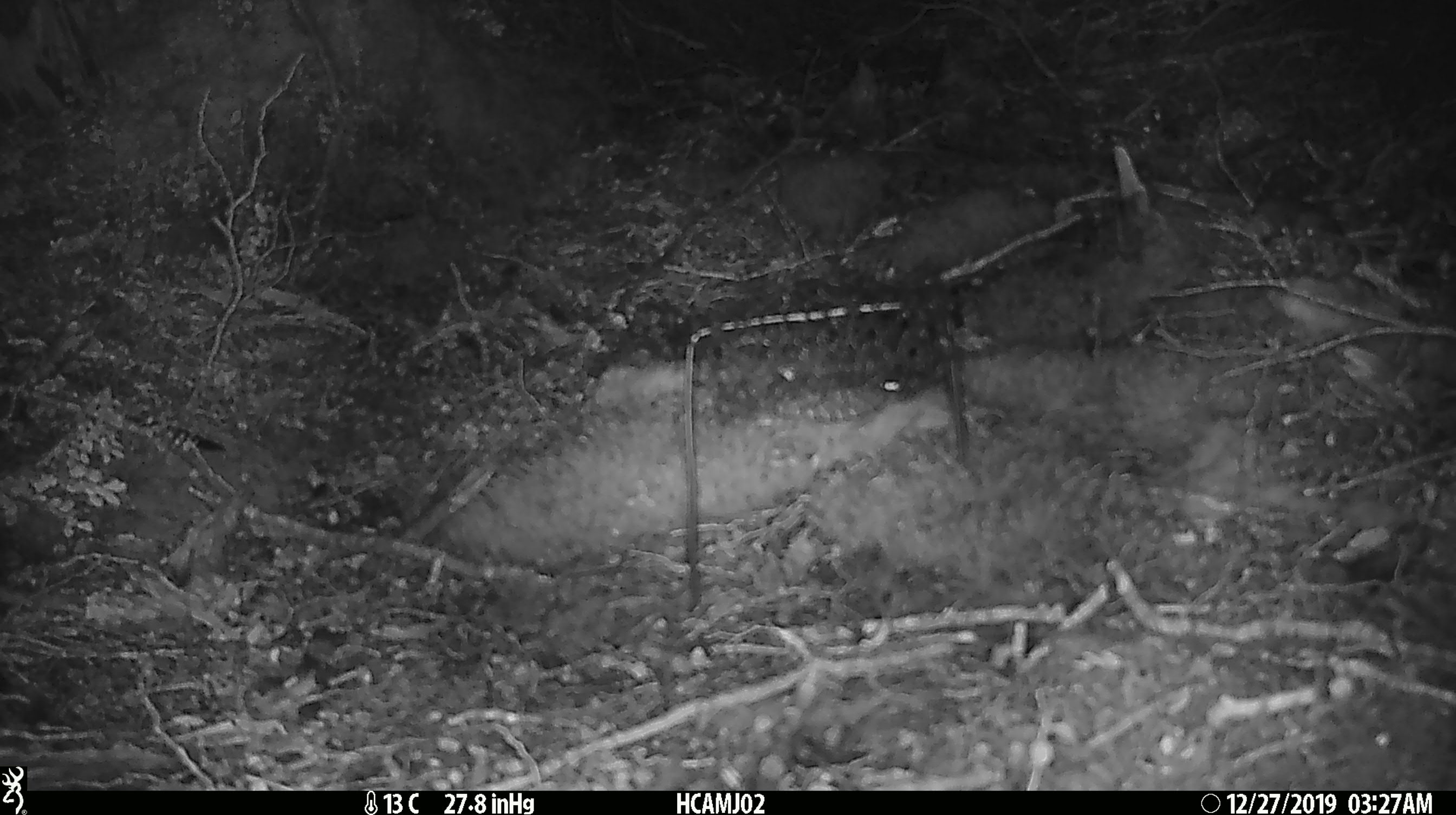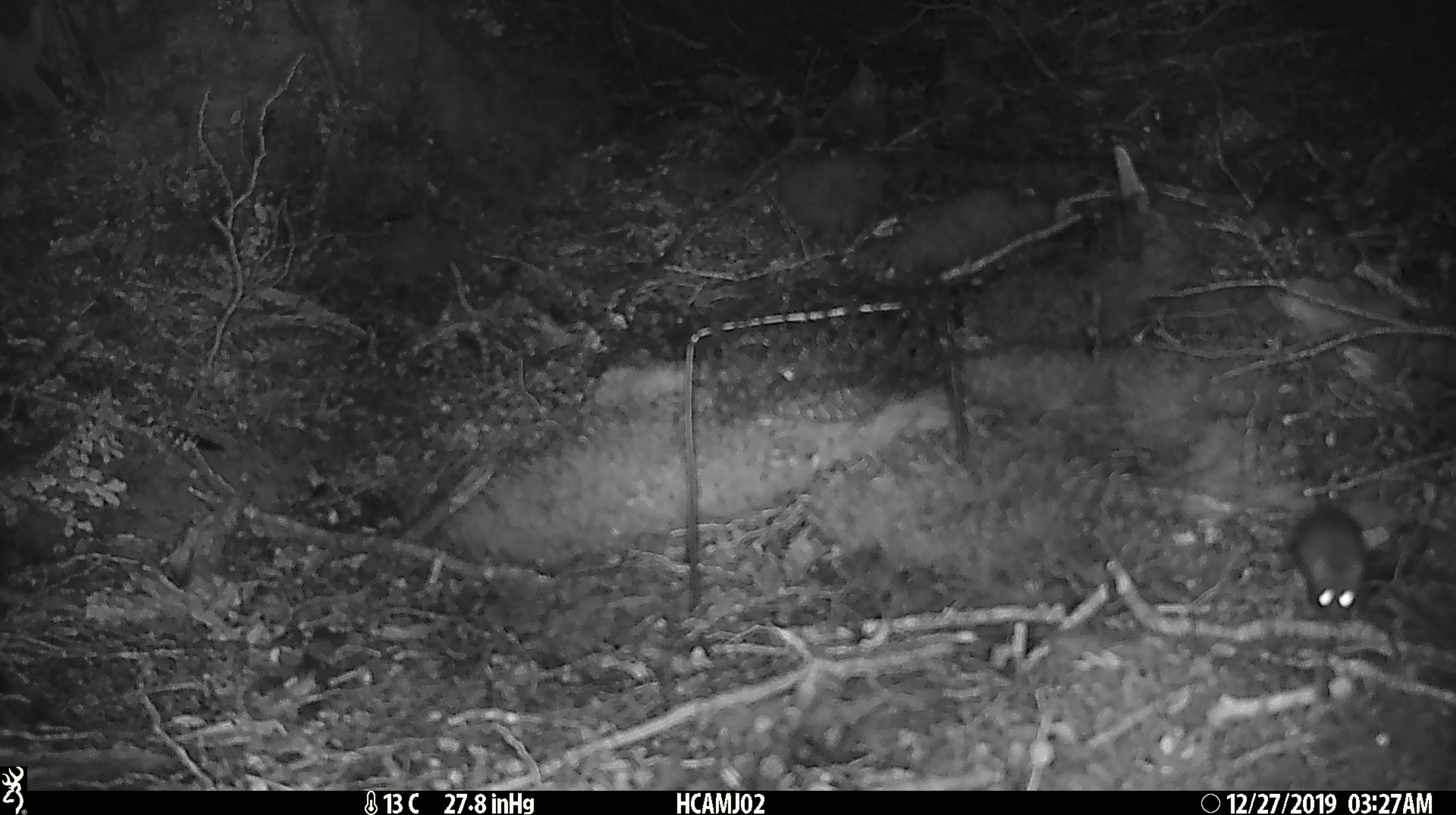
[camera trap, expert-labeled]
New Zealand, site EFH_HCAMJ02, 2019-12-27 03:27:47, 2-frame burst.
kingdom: Animalia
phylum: Chordata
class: Mammalia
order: Rodentia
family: Muridae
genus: Mus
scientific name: Mus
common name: mouse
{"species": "mouse (Mus)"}